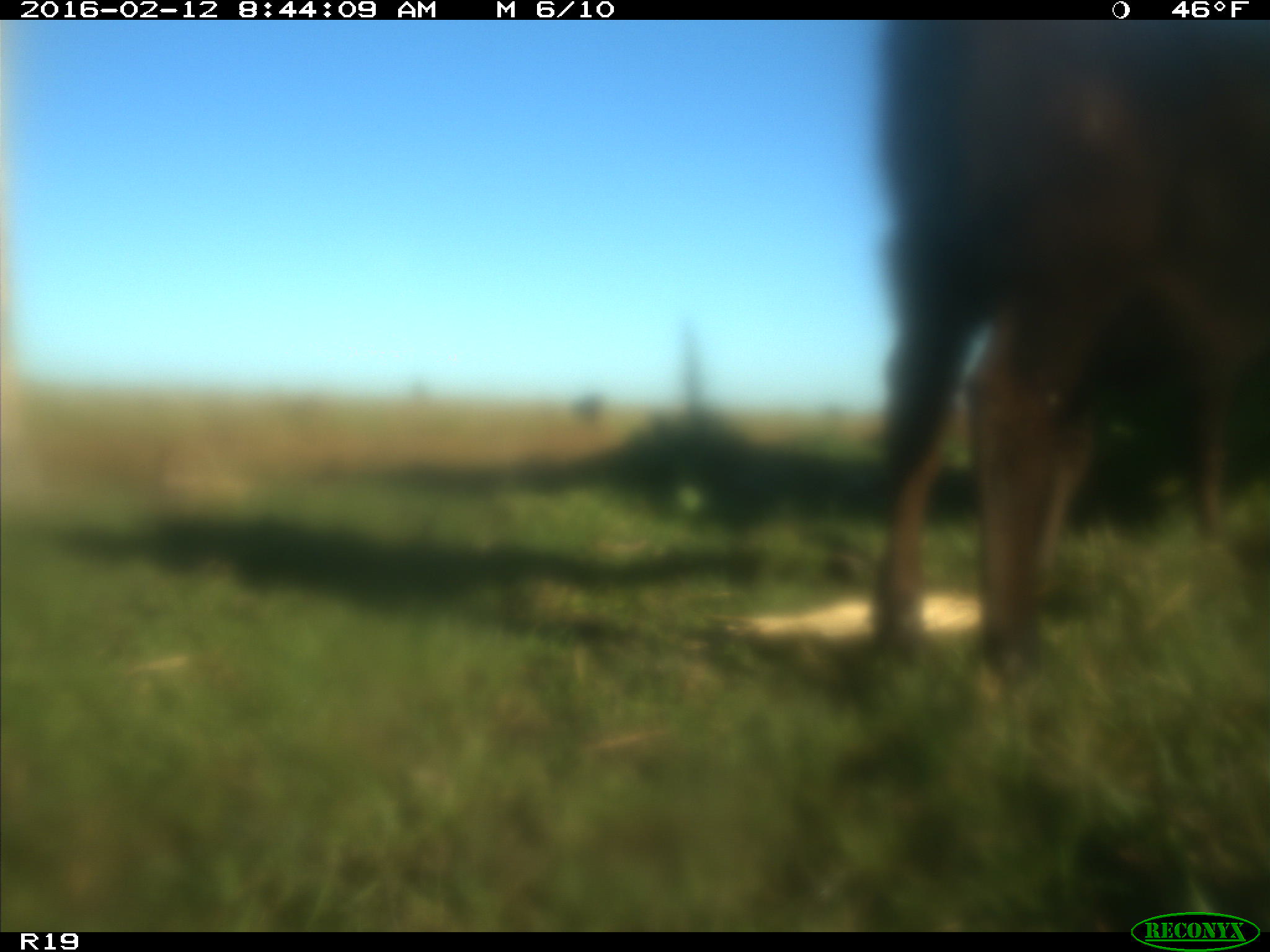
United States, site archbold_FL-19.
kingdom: Animalia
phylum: Chordata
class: Mammalia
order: Artiodactyla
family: Bovidae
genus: Bos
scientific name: Bos taurus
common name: domestic cow